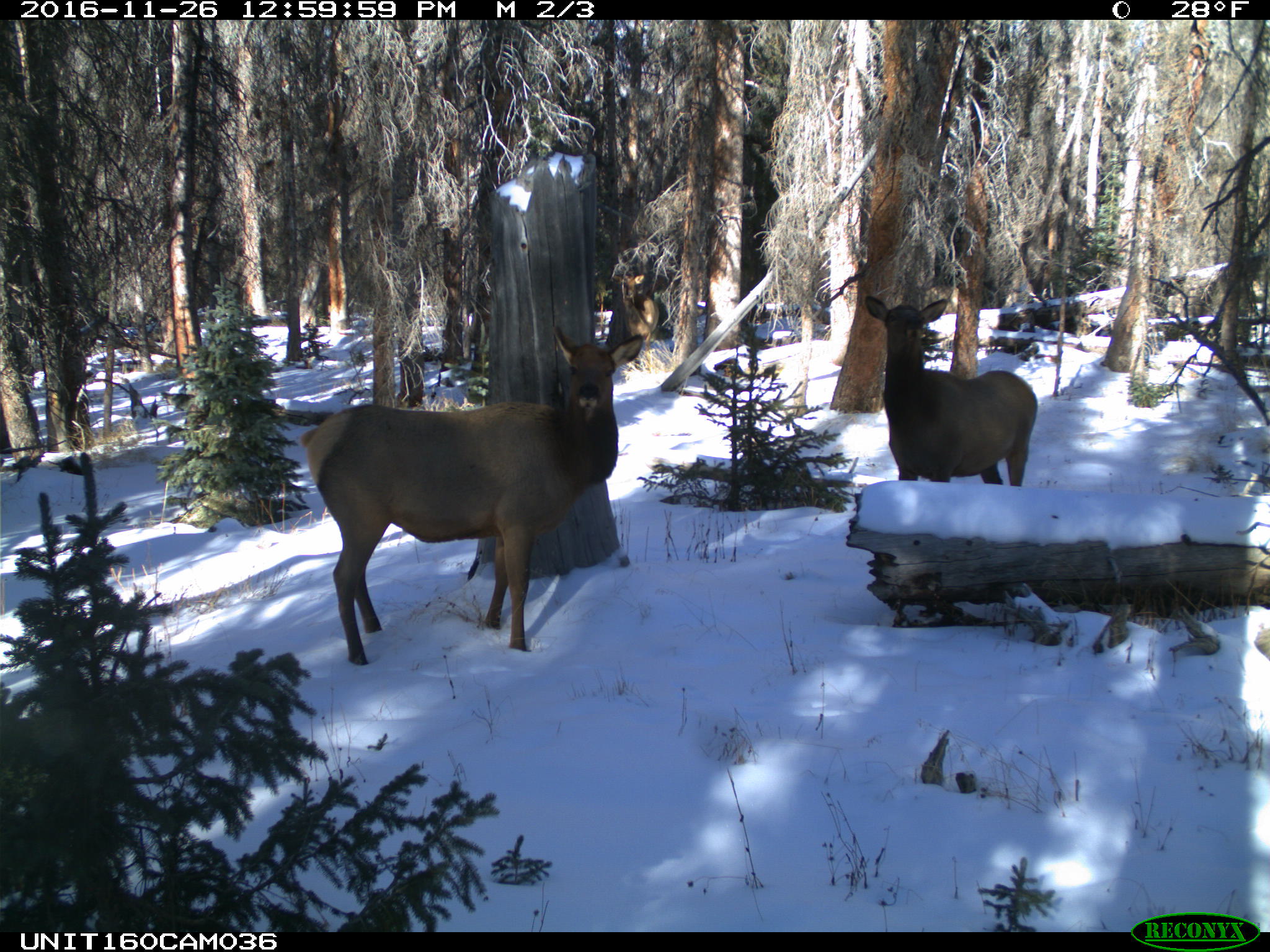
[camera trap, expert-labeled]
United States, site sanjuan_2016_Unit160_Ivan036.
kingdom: Animalia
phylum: Chordata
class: Mammalia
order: Artiodactyla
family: Cervidae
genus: Cervus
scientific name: Cervus elaphus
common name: red deer